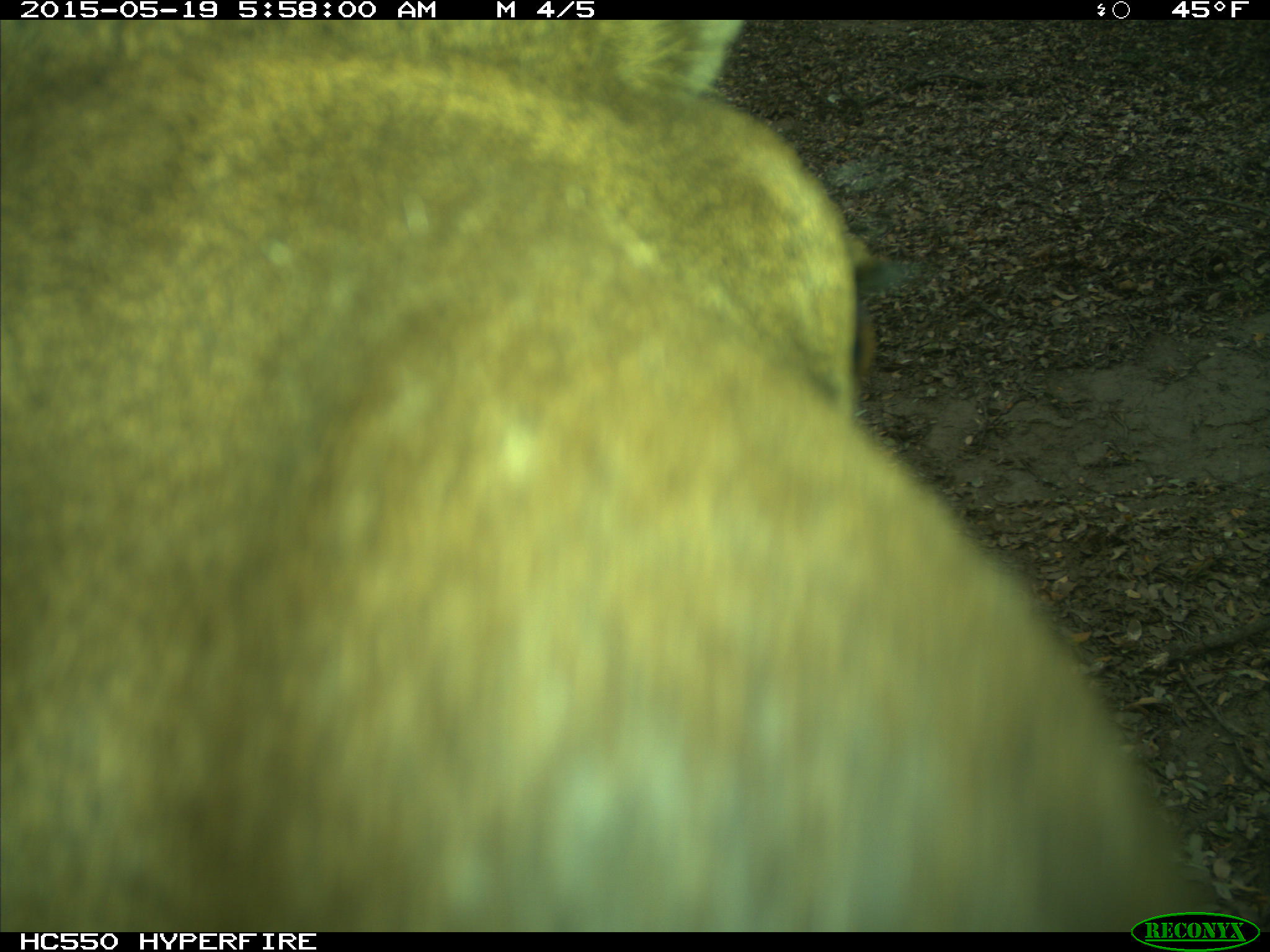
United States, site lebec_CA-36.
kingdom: Animalia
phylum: Chordata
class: Mammalia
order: Artiodactyla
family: Cervidae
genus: Cervus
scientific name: Cervus canadensis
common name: elk